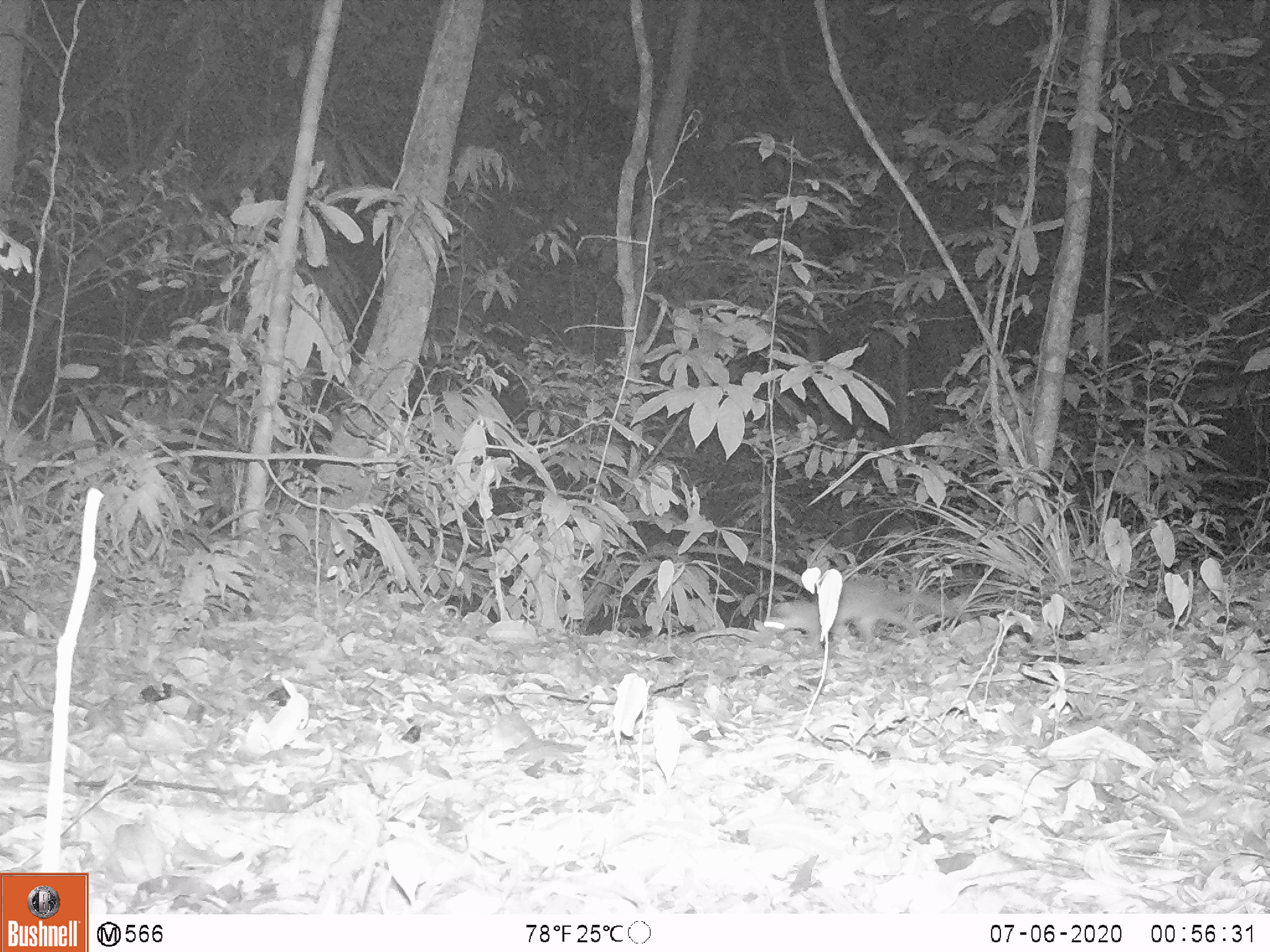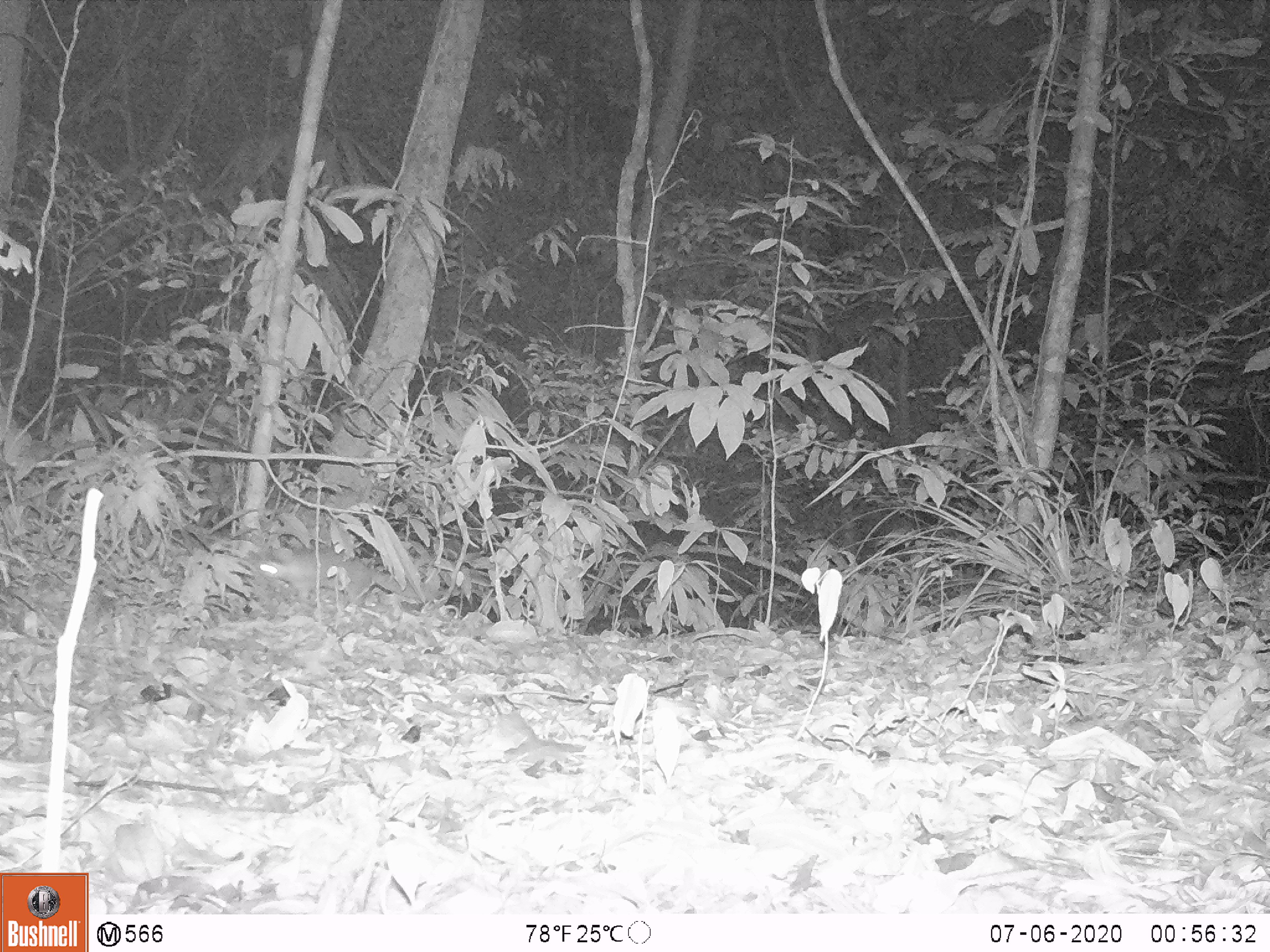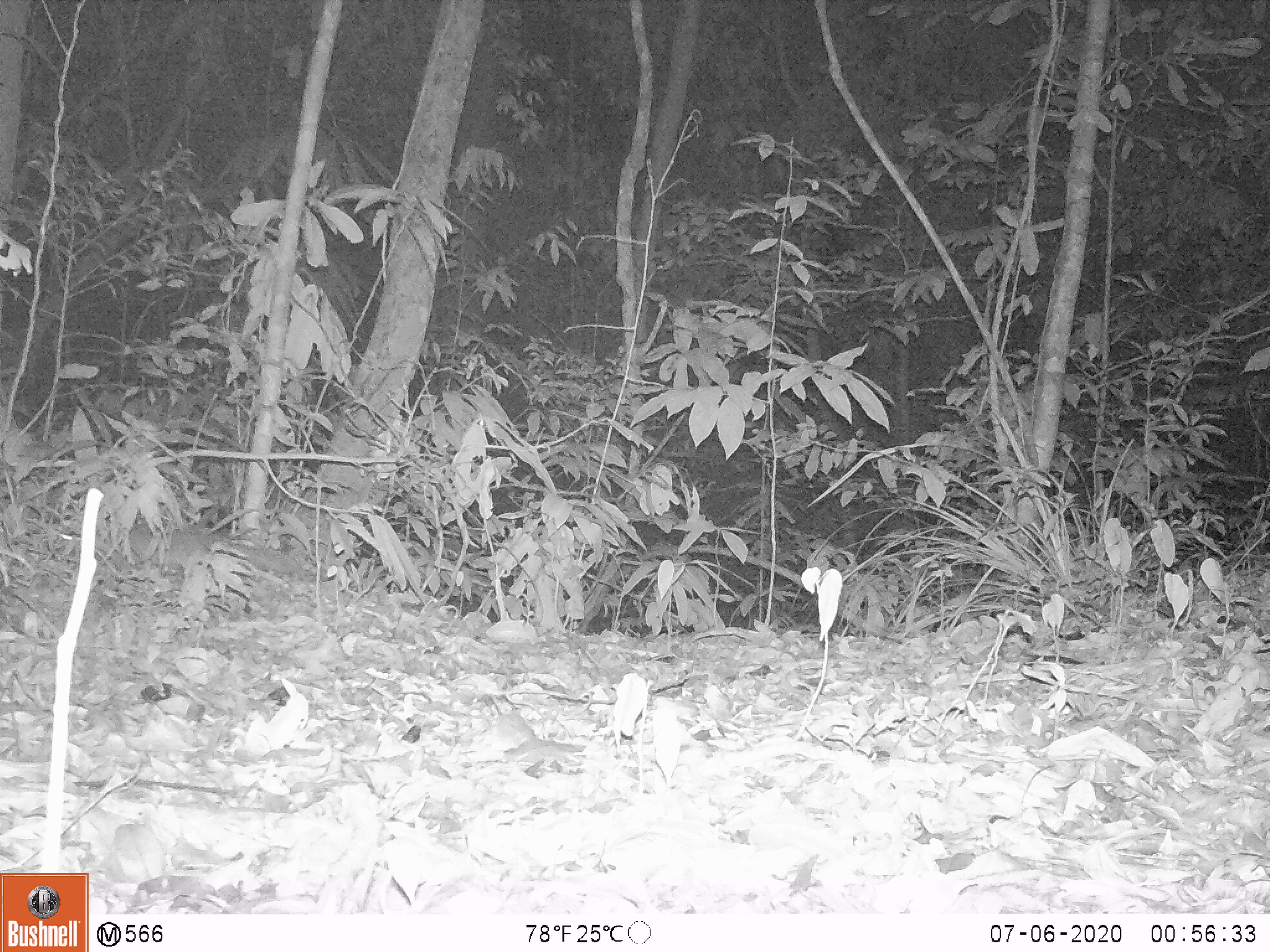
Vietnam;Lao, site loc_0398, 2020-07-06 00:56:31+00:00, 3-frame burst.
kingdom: Animalia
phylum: Chordata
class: Mammalia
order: Carnivora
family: Mustelidae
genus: Melogale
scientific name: Melogale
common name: ferret badger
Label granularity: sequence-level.